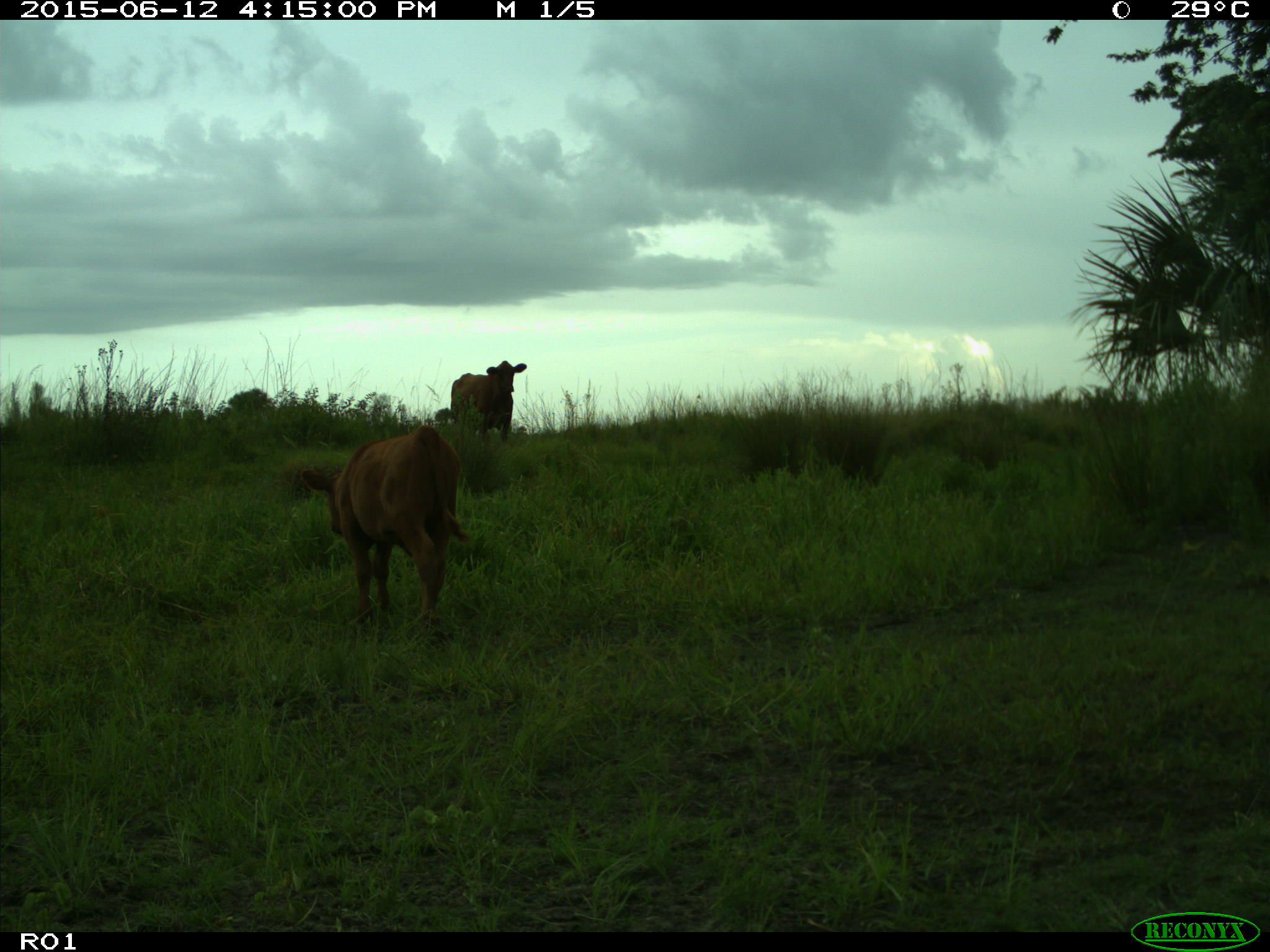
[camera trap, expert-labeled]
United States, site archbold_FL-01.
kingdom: Animalia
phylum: Chordata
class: Mammalia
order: Artiodactyla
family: Bovidae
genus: Bos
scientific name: Bos taurus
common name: domestic cow